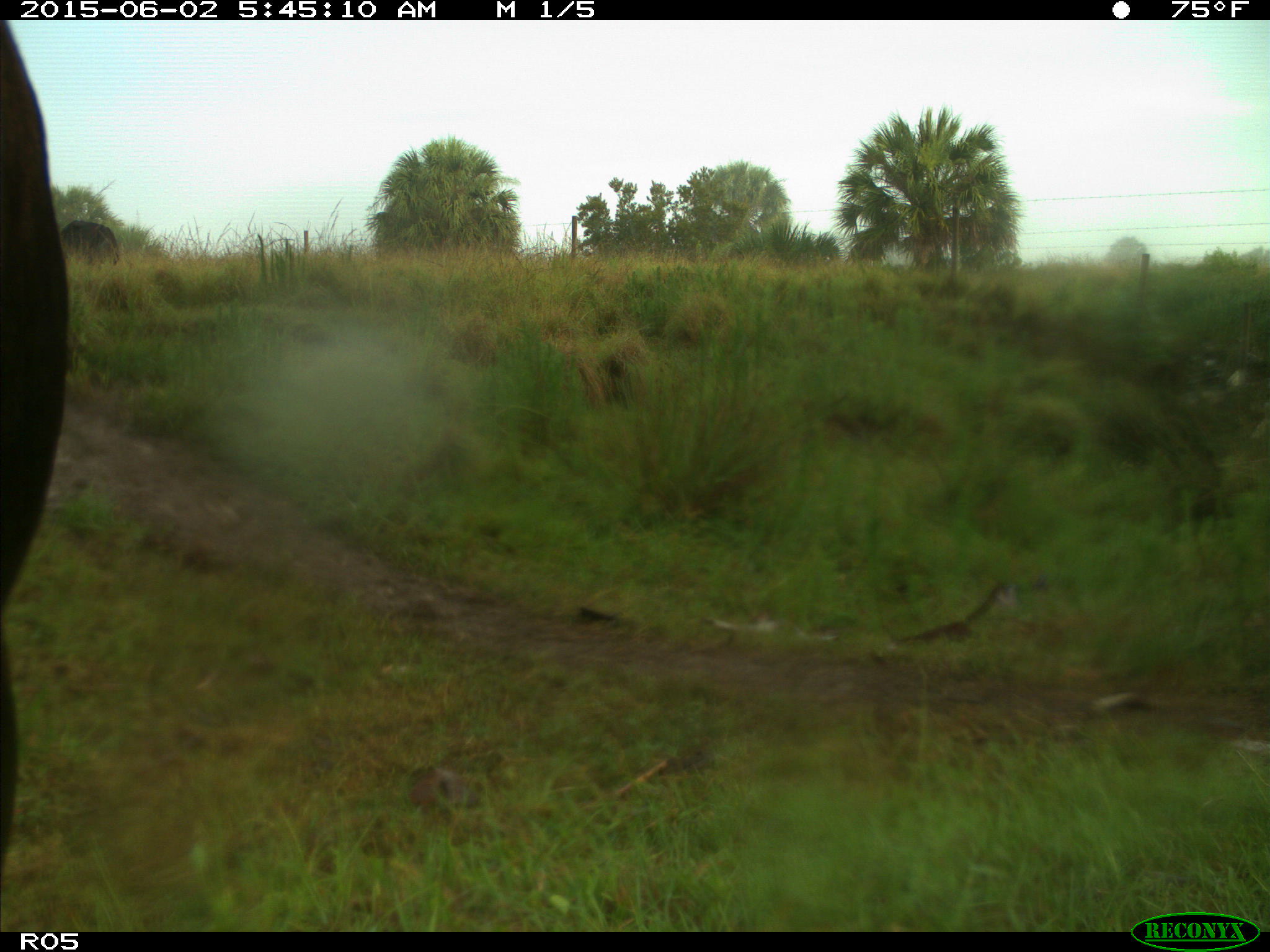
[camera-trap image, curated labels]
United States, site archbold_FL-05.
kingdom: Animalia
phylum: Chordata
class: Mammalia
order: Artiodactyla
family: Bovidae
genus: Bos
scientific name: Bos taurus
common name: domestic cow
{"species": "Bos taurus (domestic cow)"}